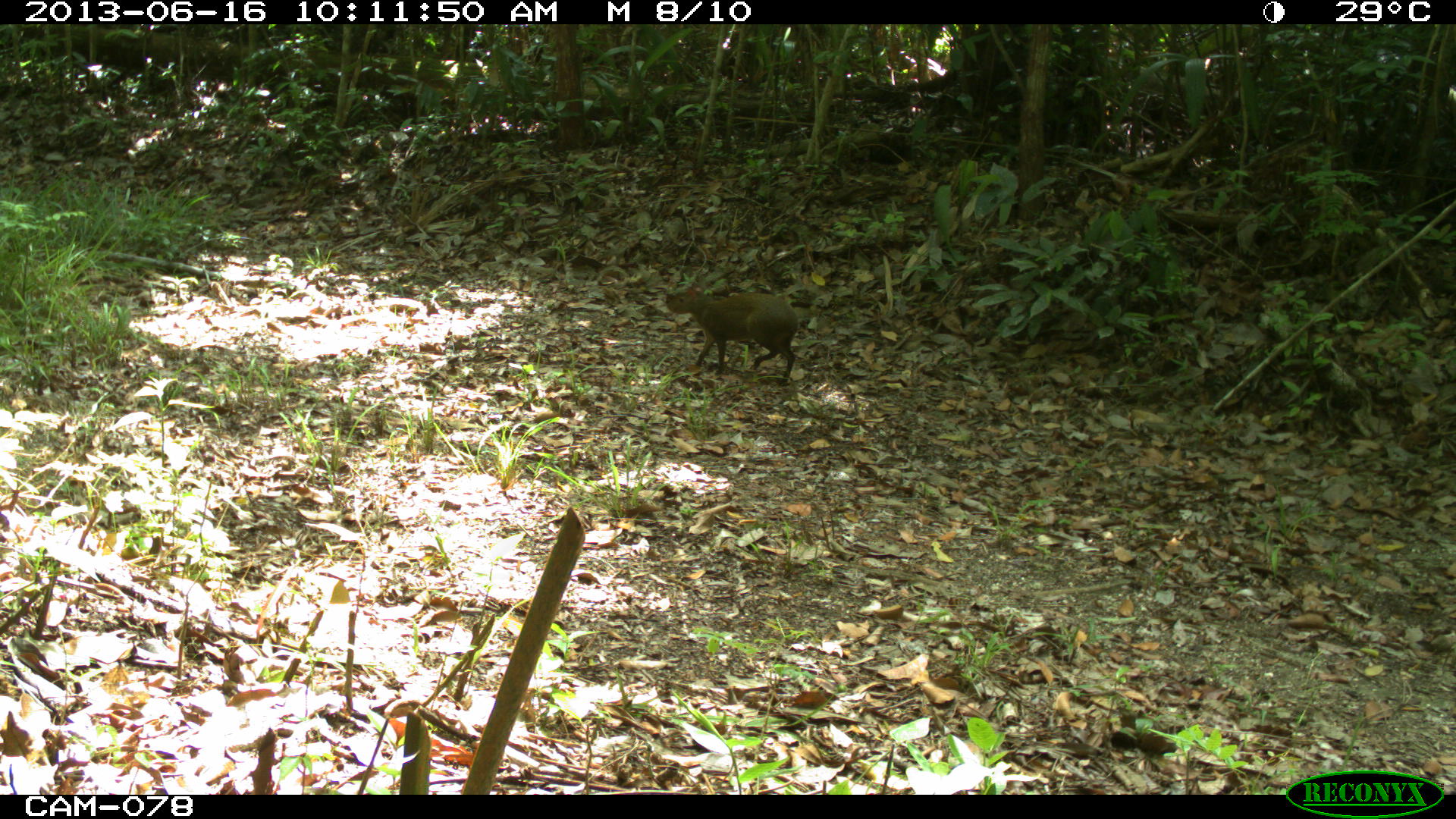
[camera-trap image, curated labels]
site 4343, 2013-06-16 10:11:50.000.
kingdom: Animalia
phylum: Chordata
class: Mammalia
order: Rodentia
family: Dasyproctidae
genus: Dasyprocta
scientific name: Dasyprocta punctata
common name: central american agouti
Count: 1.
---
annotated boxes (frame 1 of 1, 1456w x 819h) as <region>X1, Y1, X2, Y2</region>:
dasyprocta punctata: <region>664, 287, 800, 384</region>